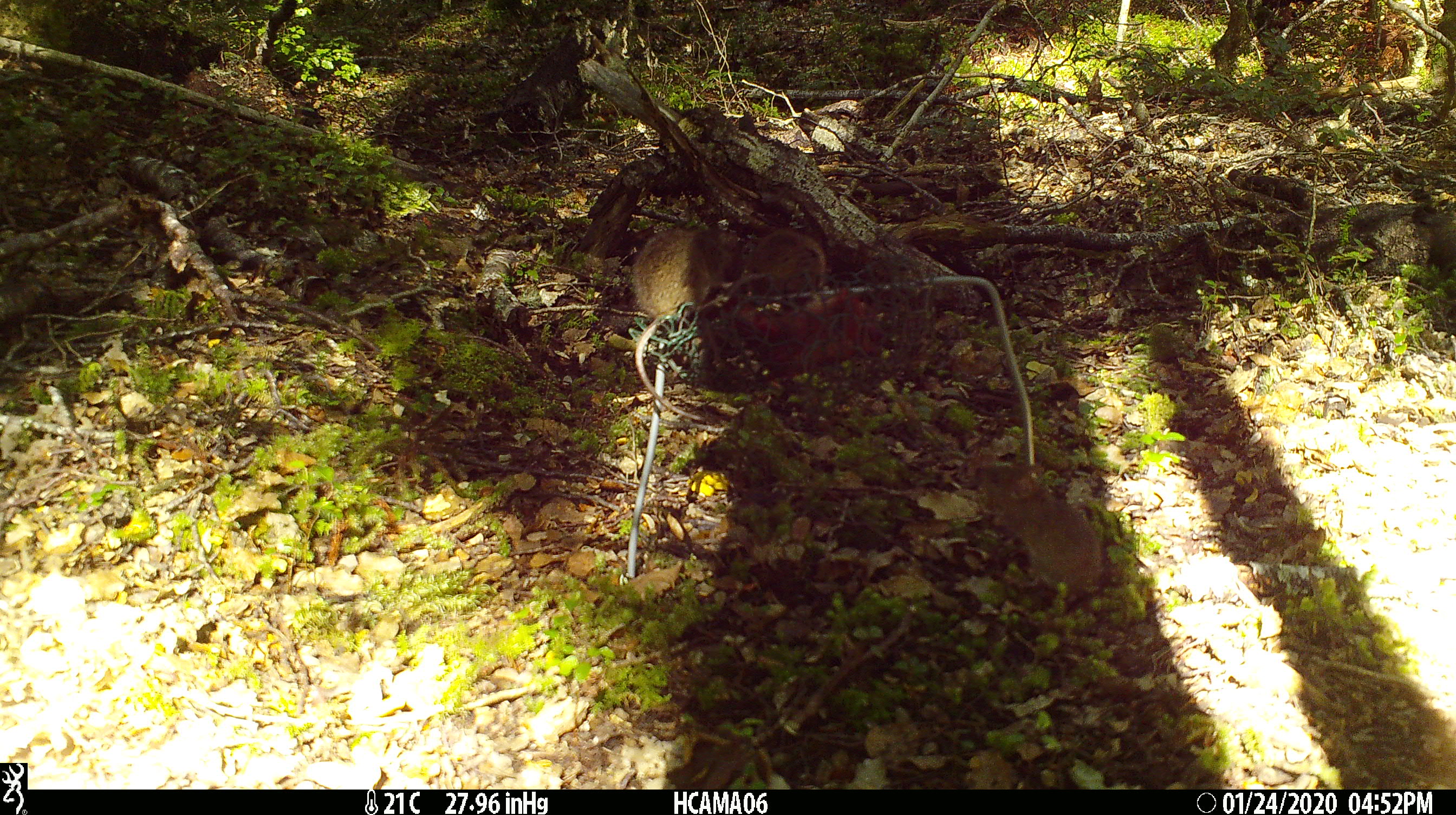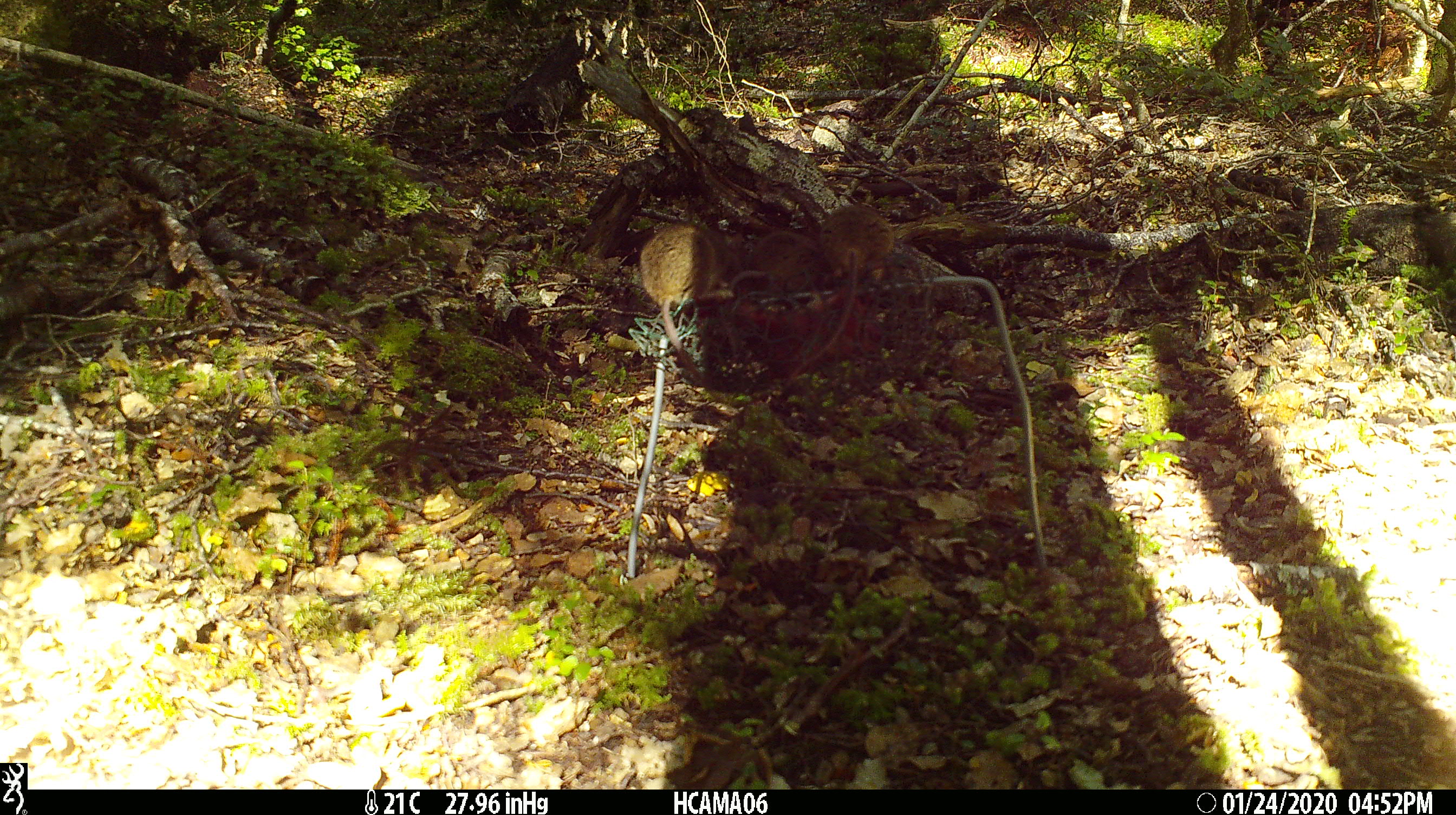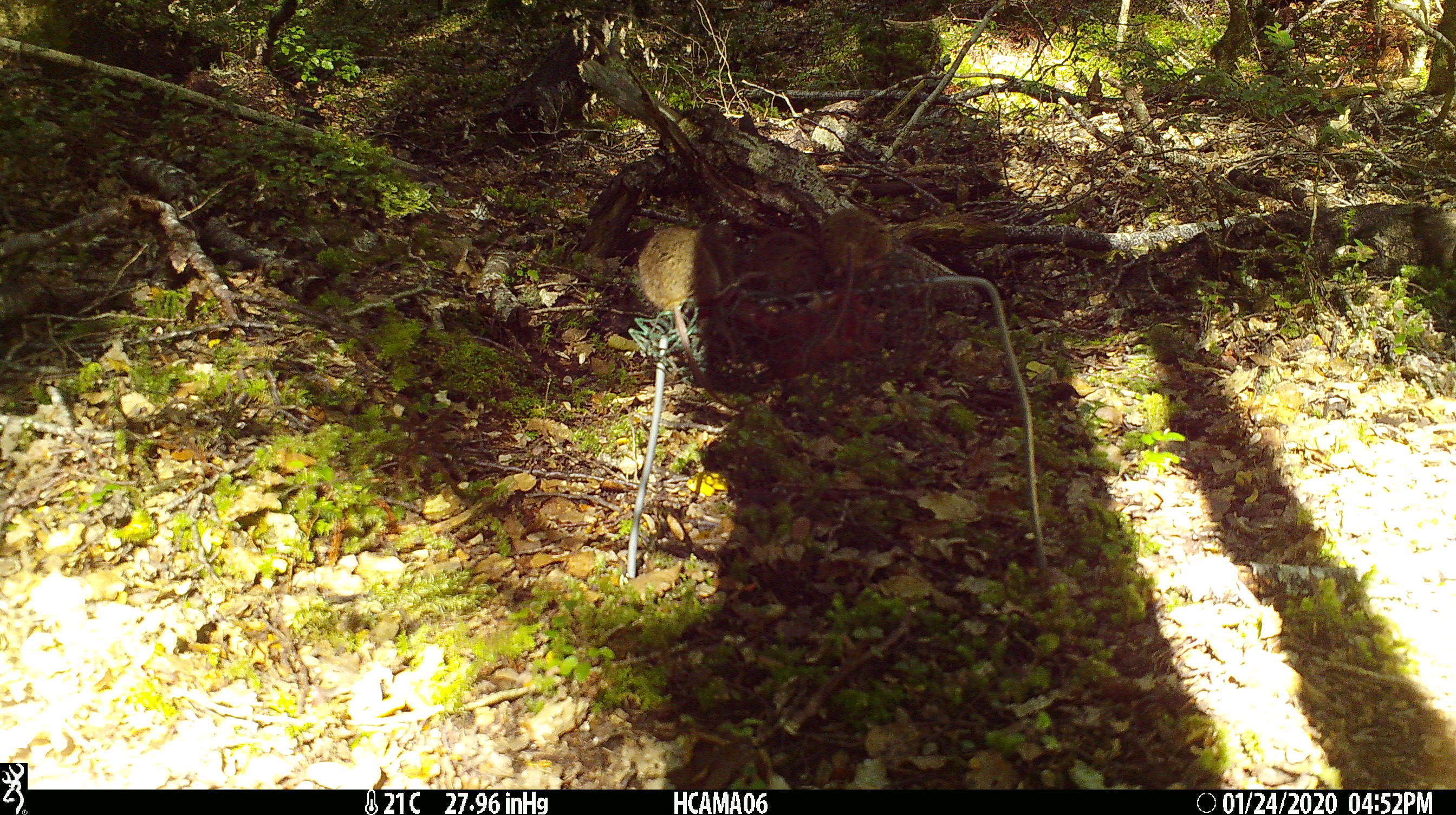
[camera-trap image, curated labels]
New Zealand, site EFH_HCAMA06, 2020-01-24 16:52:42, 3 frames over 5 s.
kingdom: Animalia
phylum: Chordata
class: Mammalia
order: Rodentia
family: Muridae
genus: Mus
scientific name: Mus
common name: mouse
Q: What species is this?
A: Mouse (Mus).